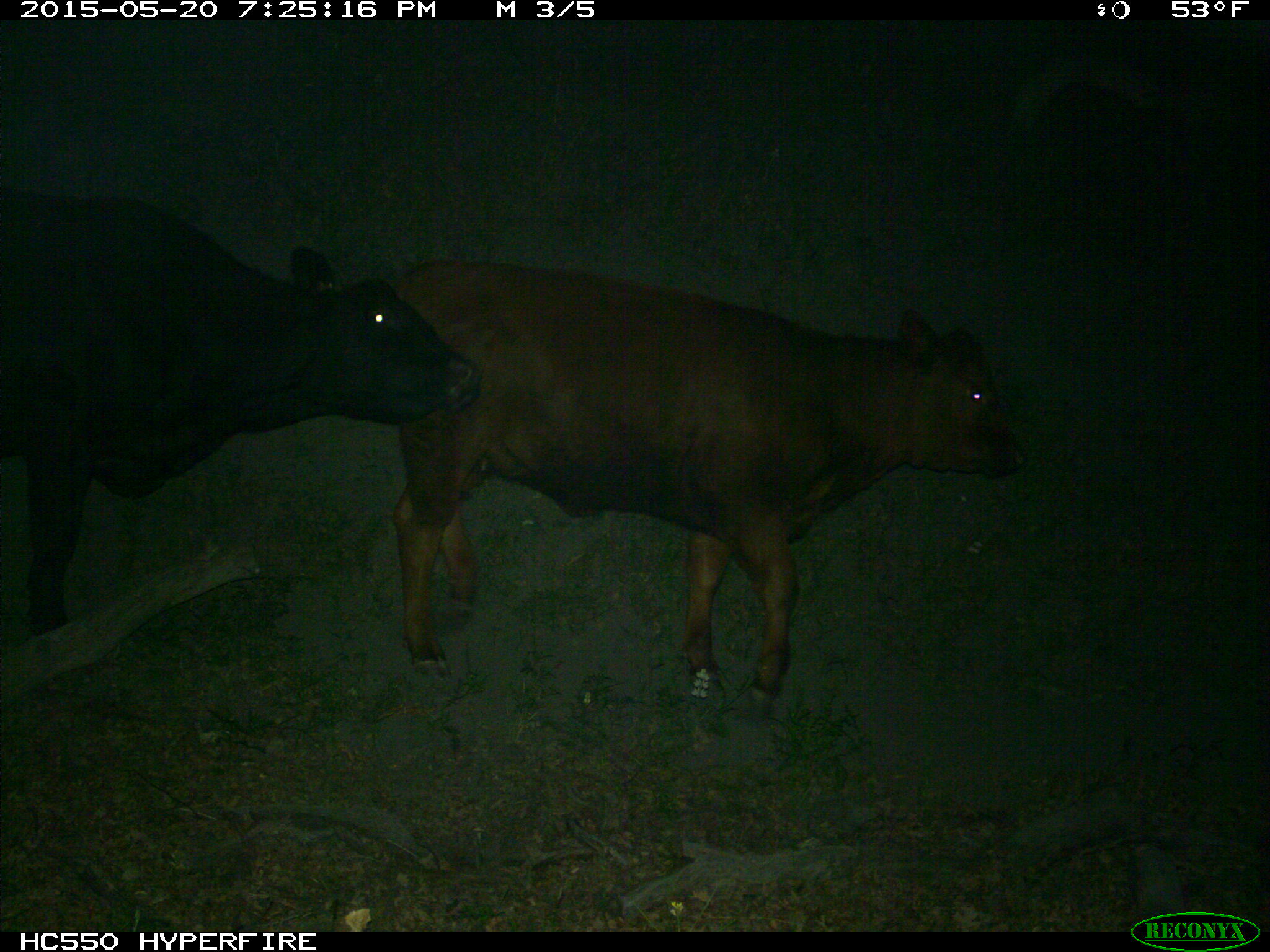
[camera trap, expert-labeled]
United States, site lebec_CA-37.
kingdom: Animalia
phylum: Chordata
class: Mammalia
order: Artiodactyla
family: Bovidae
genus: Bos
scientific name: Bos taurus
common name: domestic cow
Bos taurus (domestic cow).